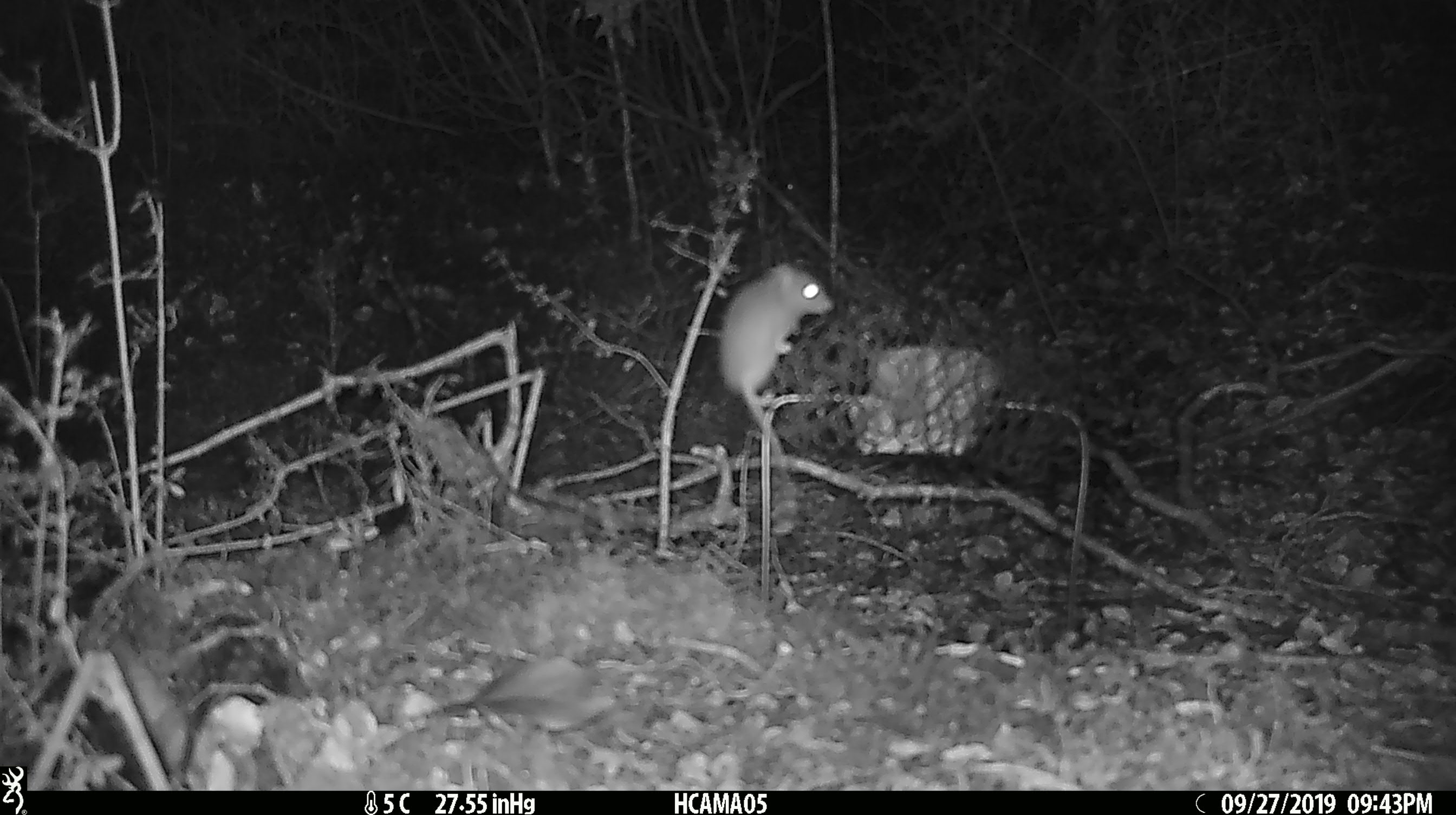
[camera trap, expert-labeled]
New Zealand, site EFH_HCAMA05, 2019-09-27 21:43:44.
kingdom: Animalia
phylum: Chordata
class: Mammalia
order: Rodentia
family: Muridae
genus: Mus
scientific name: Mus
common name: mouse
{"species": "mouse (Mus)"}